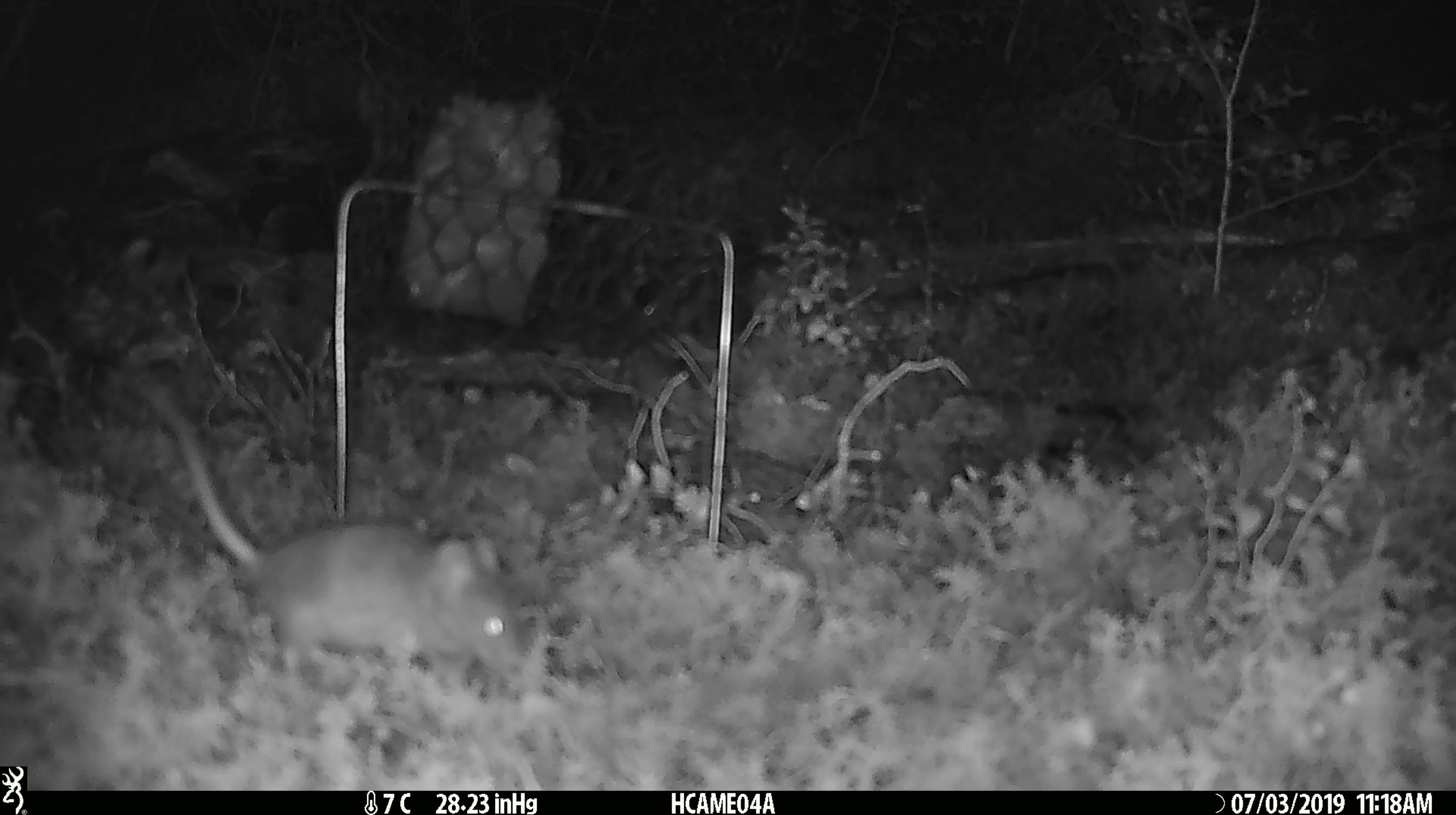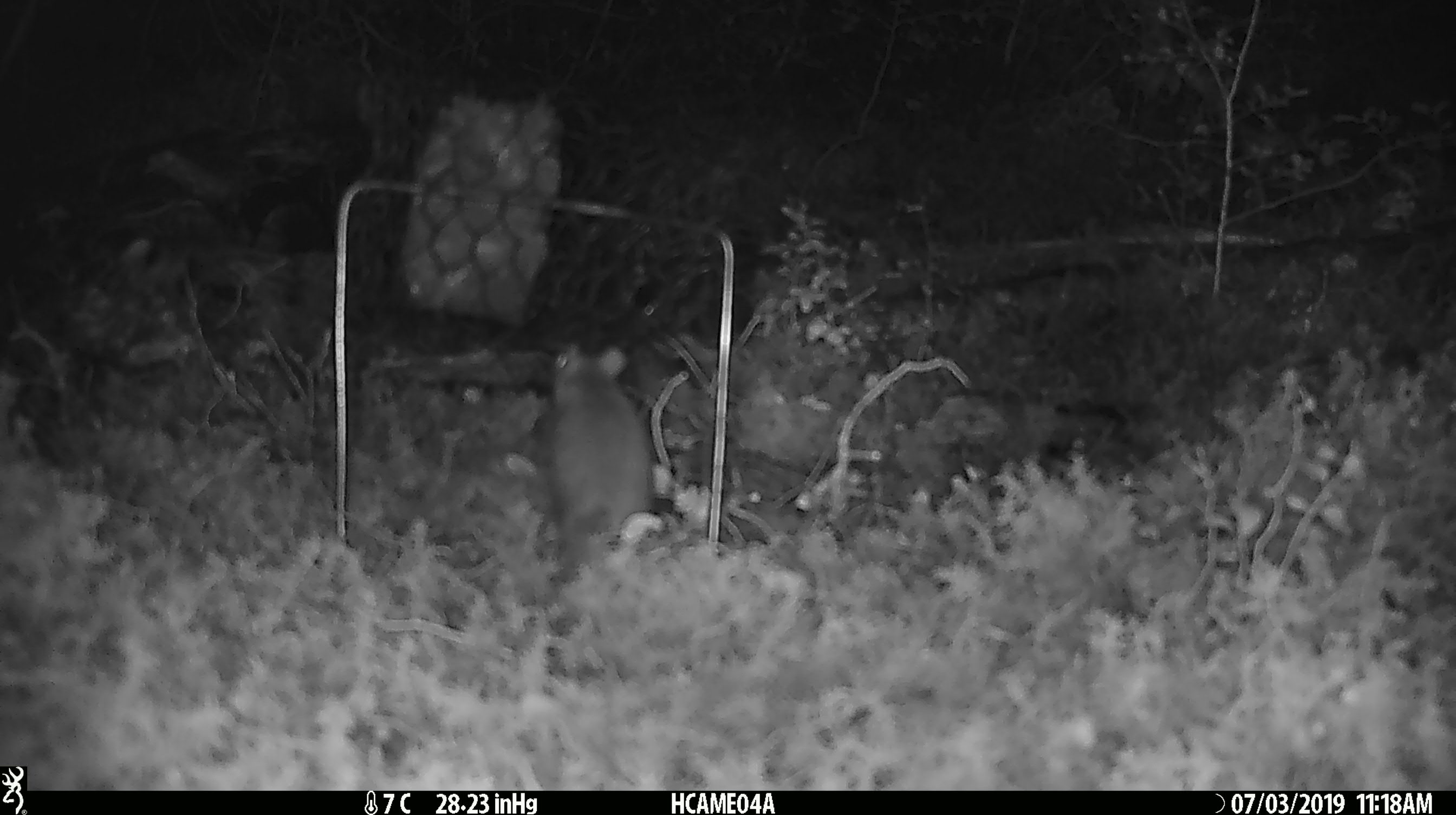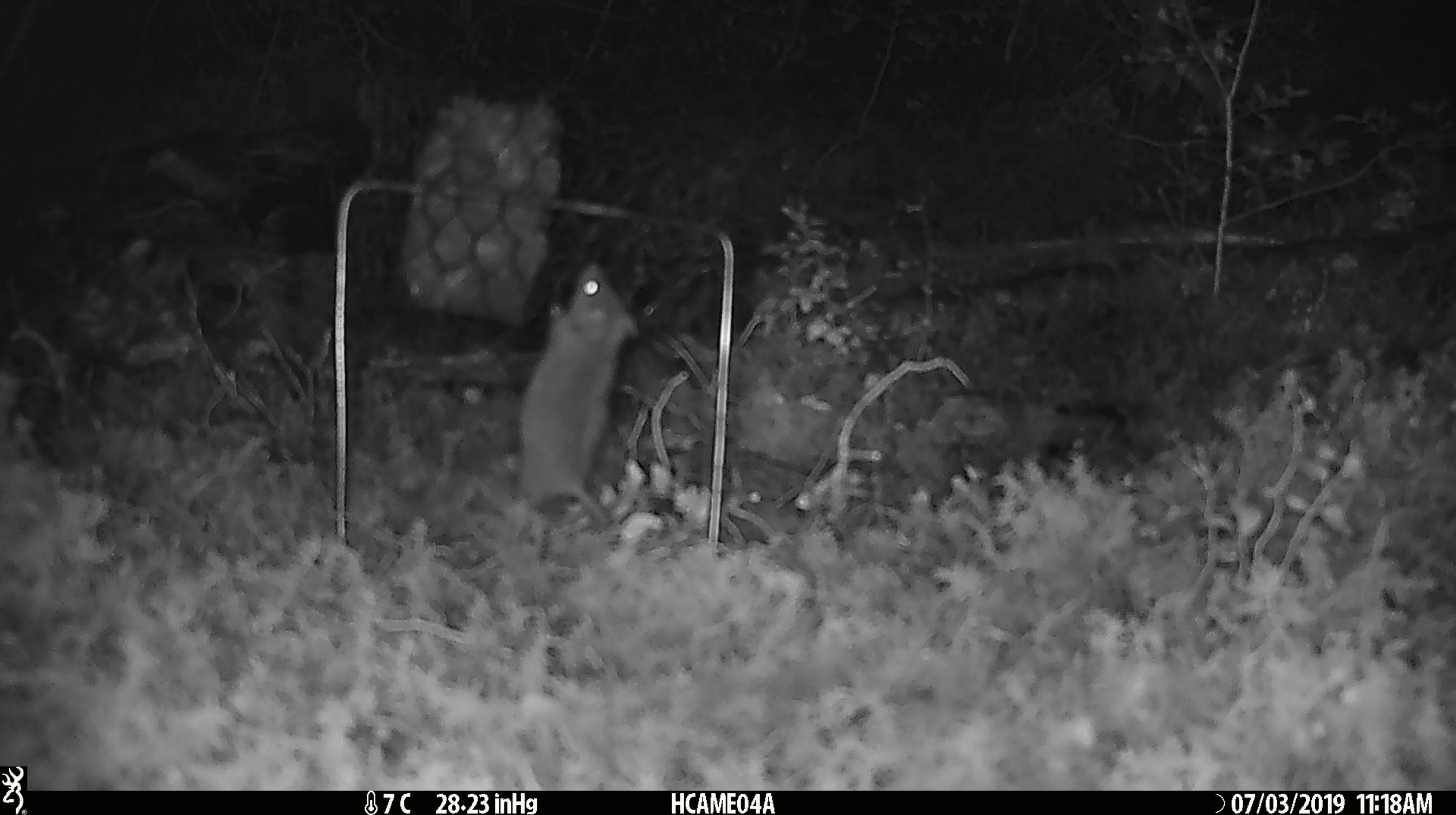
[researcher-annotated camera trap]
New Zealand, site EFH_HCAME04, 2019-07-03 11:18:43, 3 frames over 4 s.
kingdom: Animalia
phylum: Chordata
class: Mammalia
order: Rodentia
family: Muridae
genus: Mus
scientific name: Mus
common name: mouse